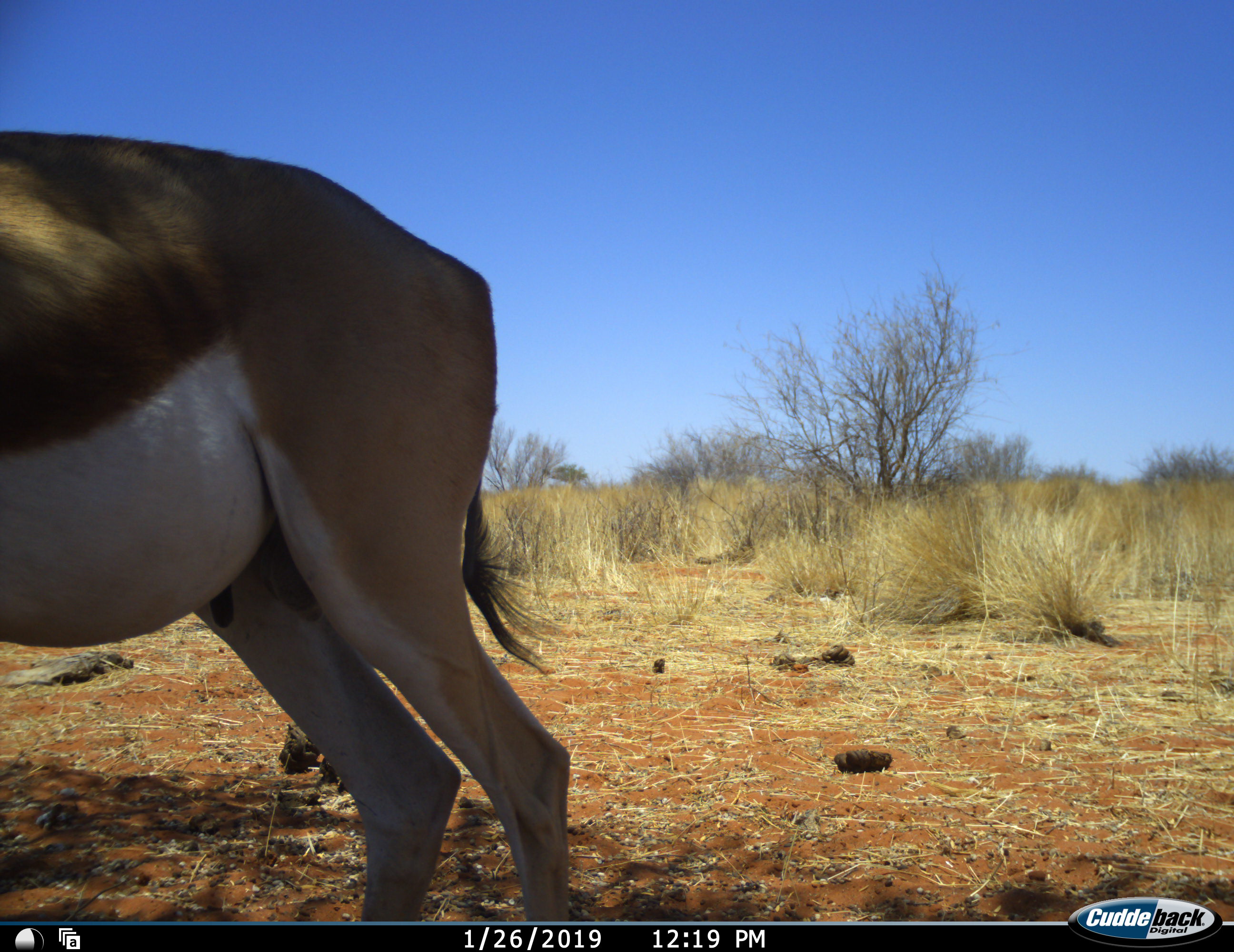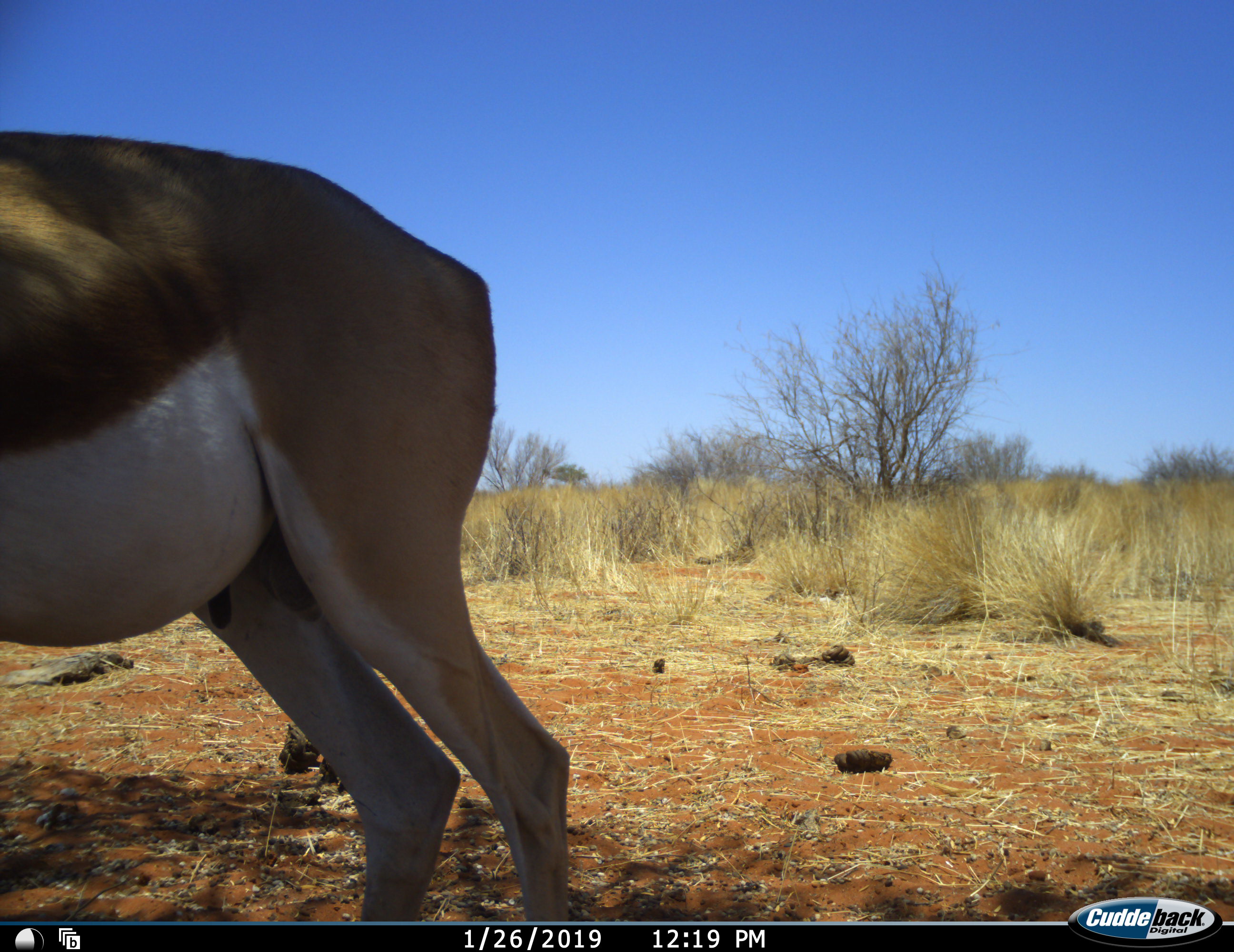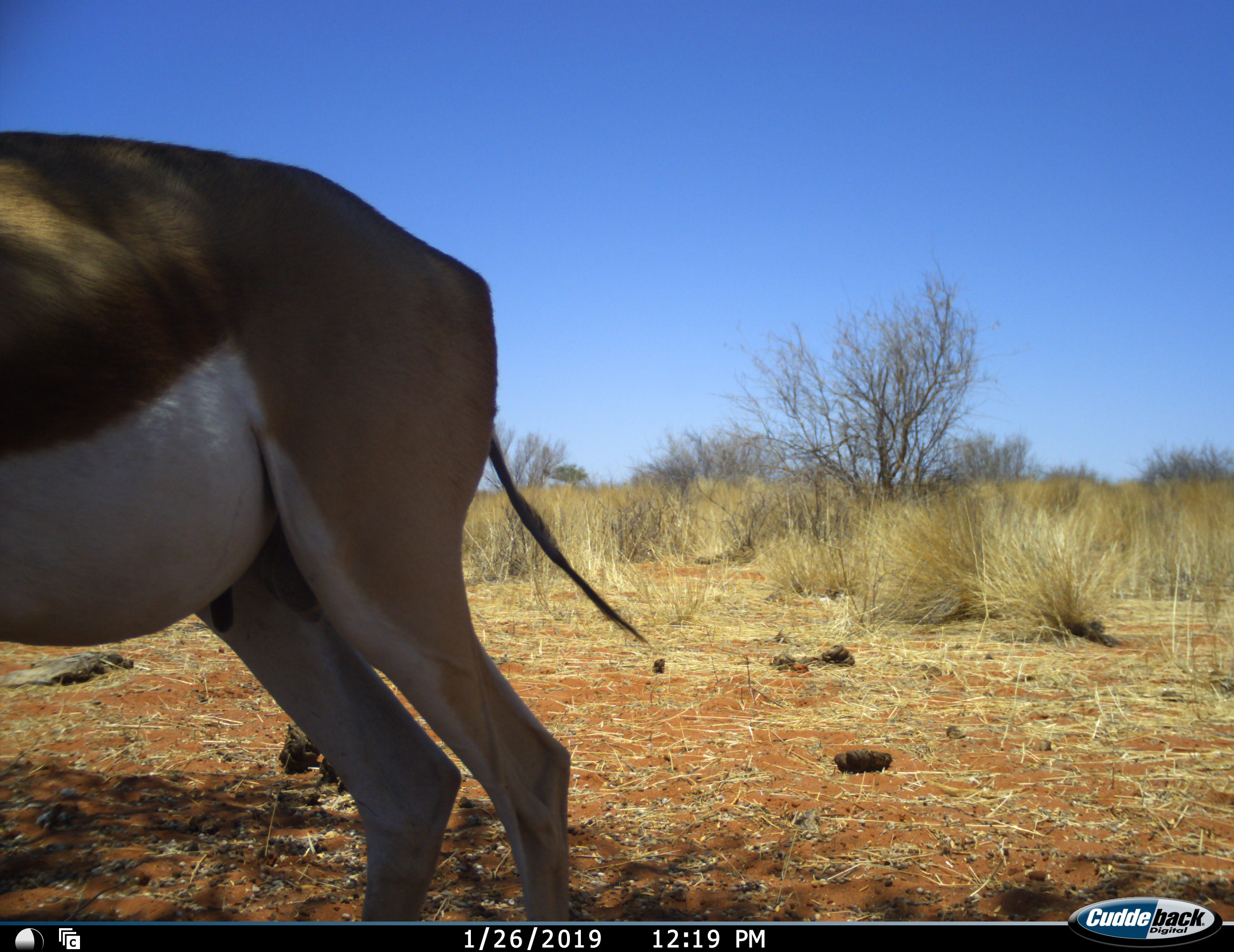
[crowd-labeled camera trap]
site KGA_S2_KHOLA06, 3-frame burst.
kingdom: Animalia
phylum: Chordata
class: Mammalia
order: Artiodactyla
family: Bovidae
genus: Antidorcas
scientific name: Antidorcas marsupialis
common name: springbok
Springbok (Antidorcas marsupialis), count 1. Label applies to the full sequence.